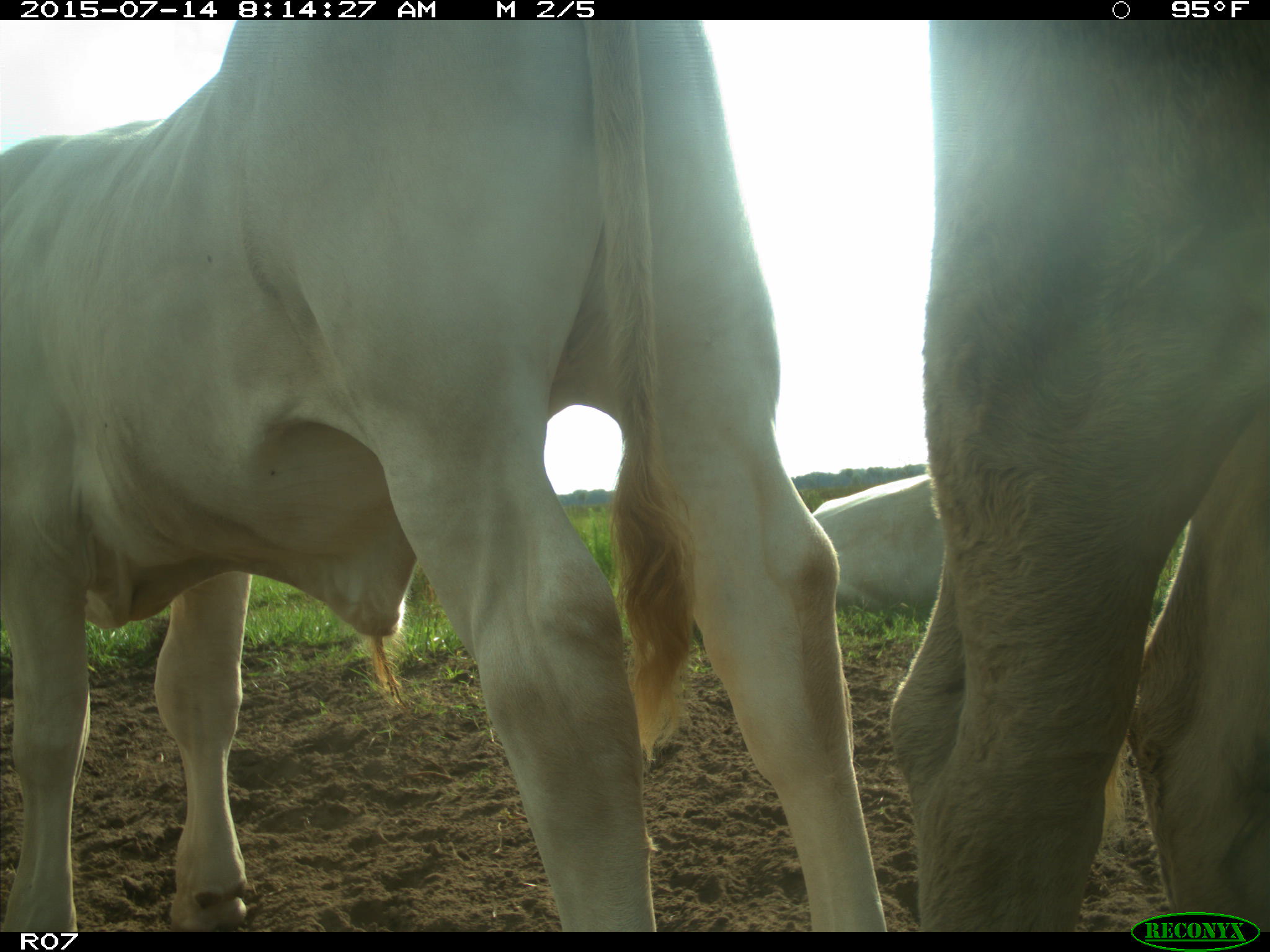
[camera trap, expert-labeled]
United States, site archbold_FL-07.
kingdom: Animalia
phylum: Chordata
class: Mammalia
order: Artiodactyla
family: Bovidae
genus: Bos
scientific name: Bos taurus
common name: domestic cow